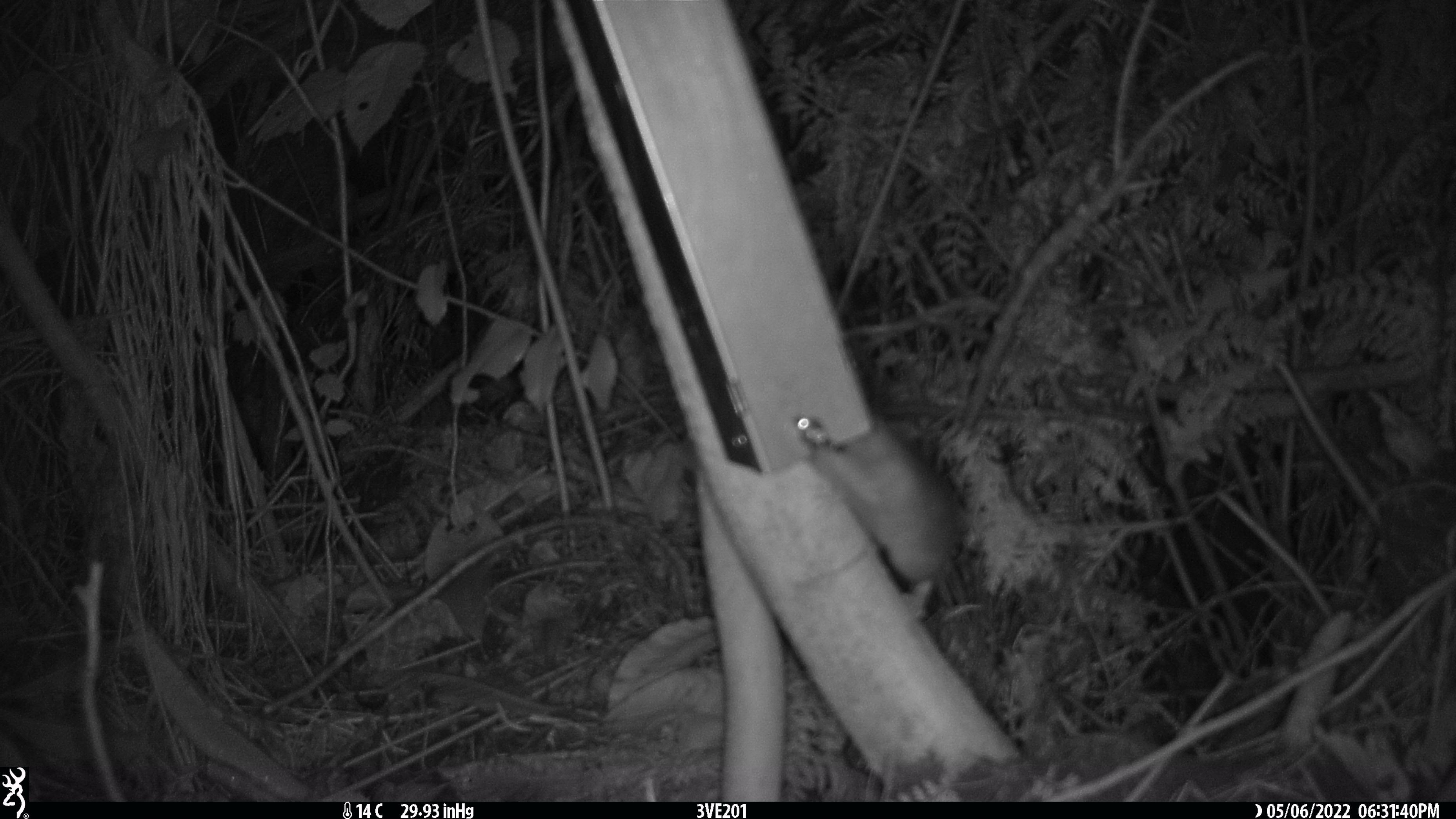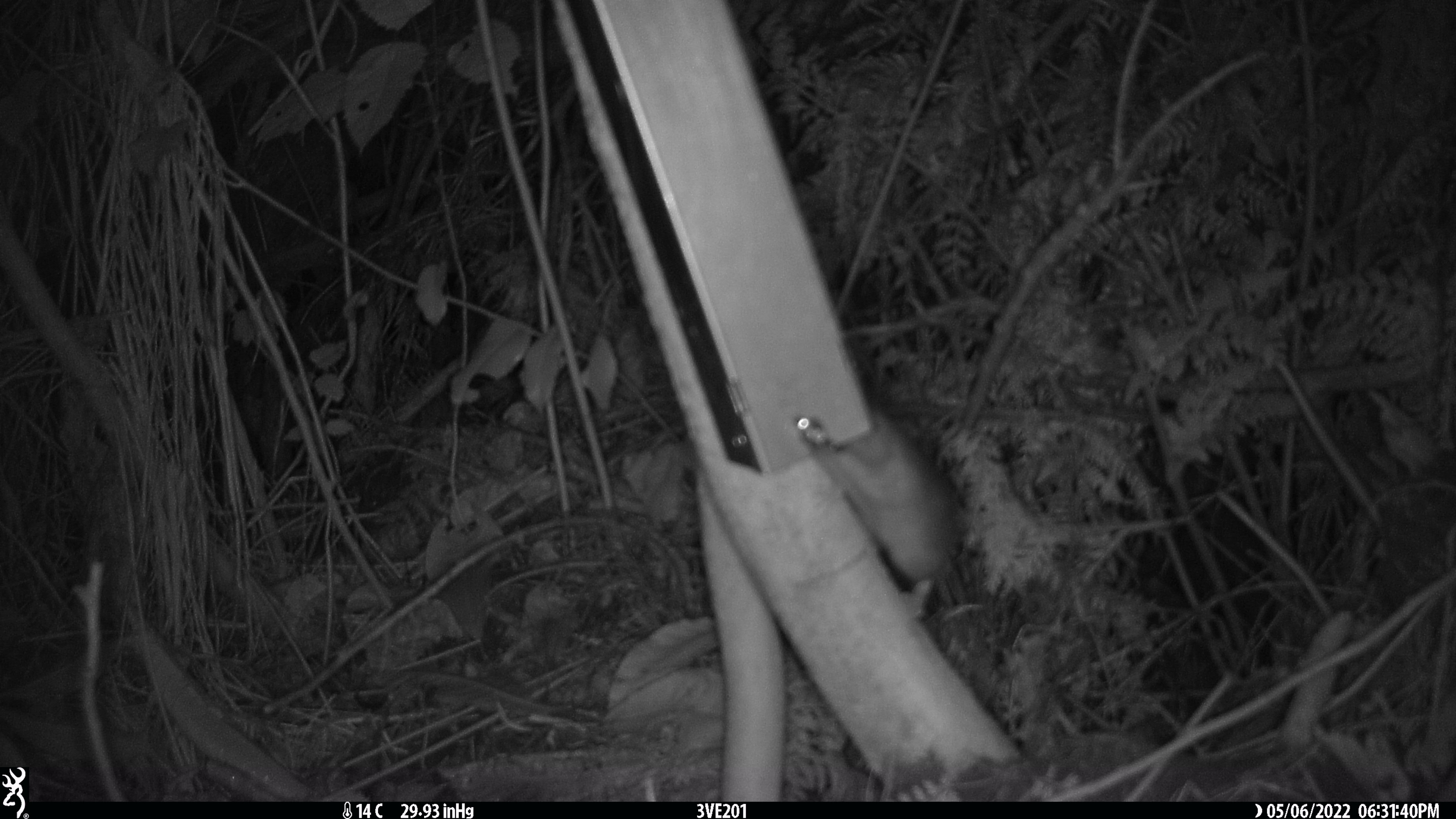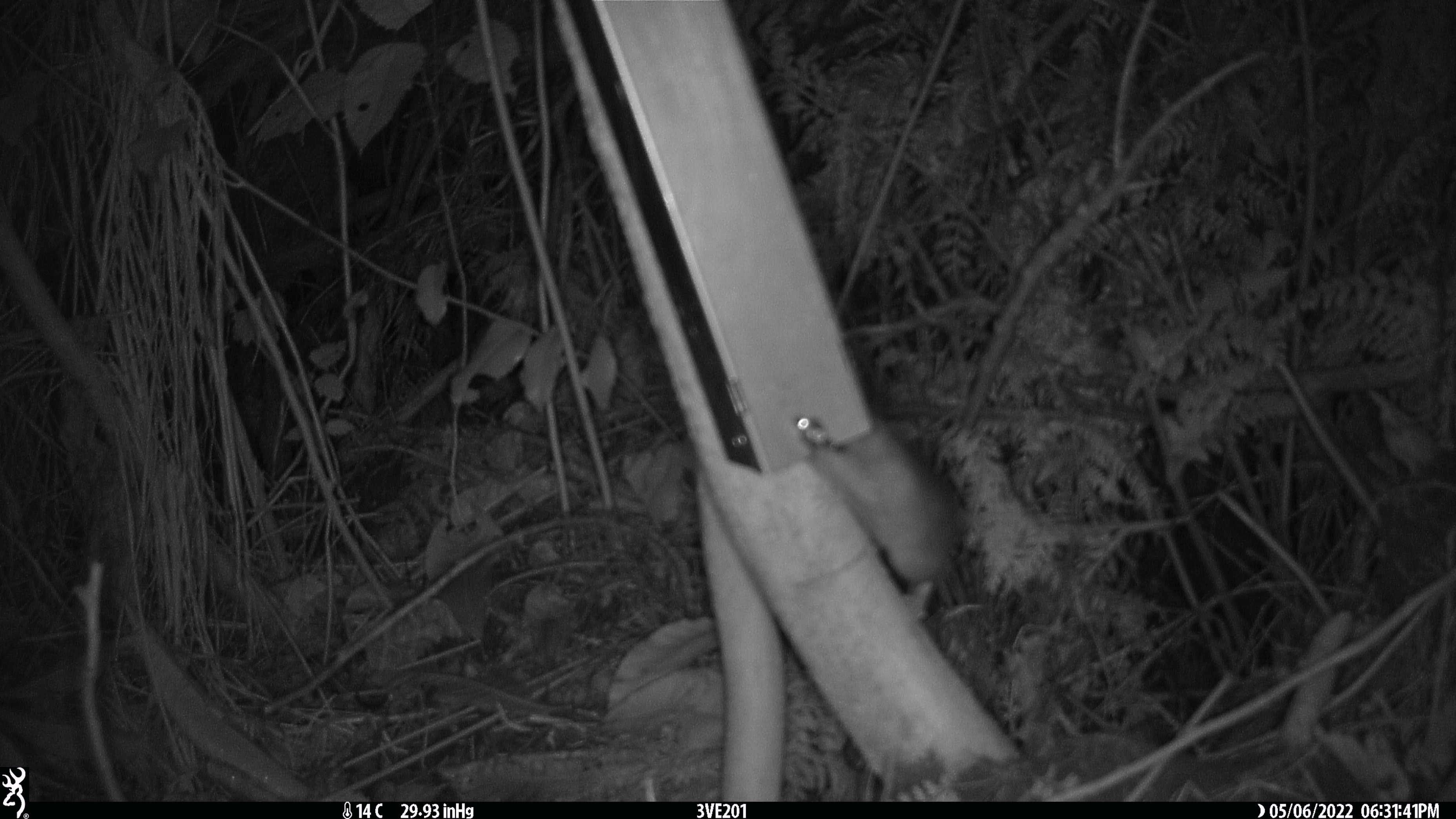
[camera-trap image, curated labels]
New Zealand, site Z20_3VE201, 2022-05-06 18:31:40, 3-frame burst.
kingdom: Animalia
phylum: Chordata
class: Mammalia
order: Rodentia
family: Muridae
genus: Rattus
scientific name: Rattus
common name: rat